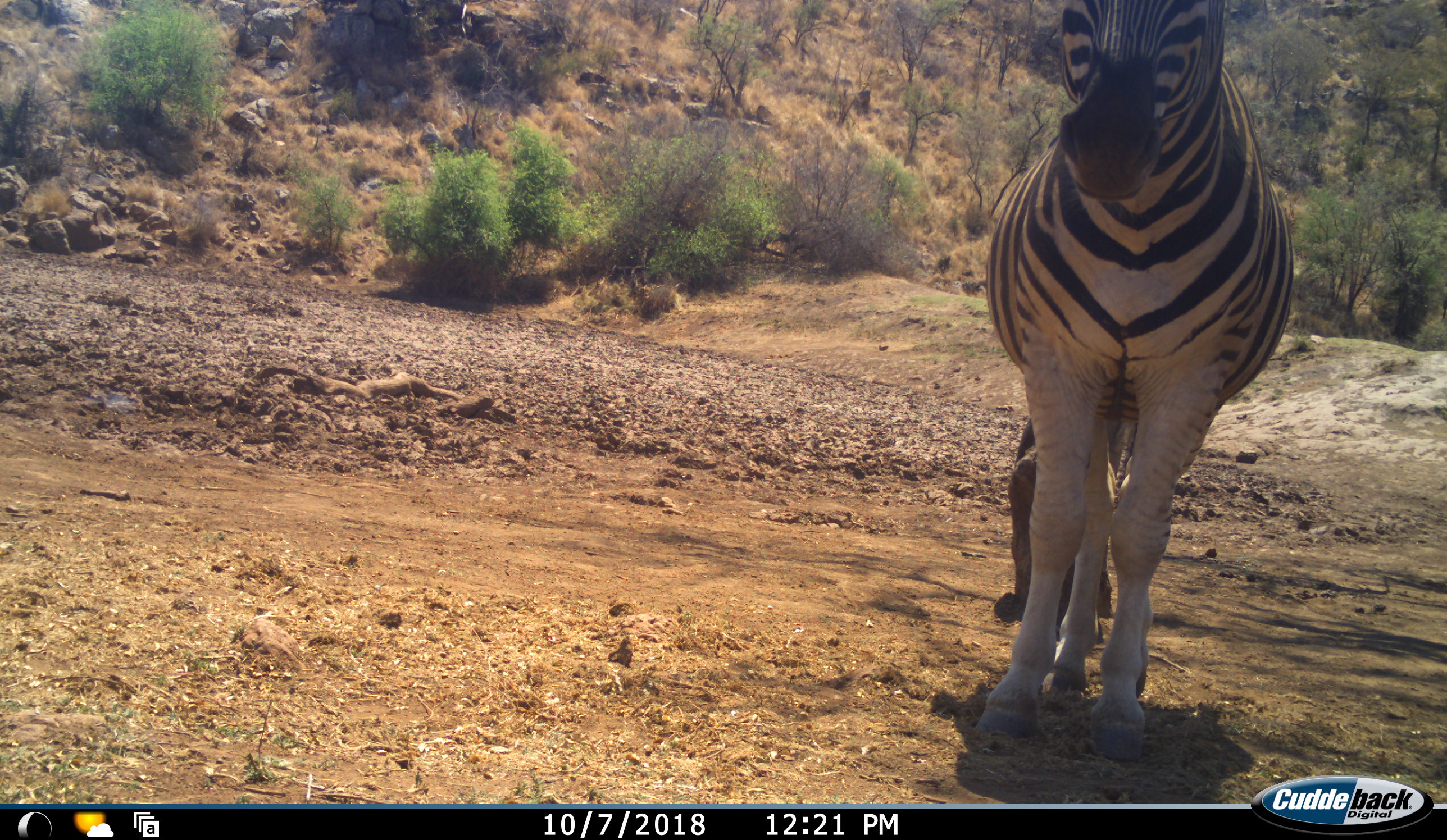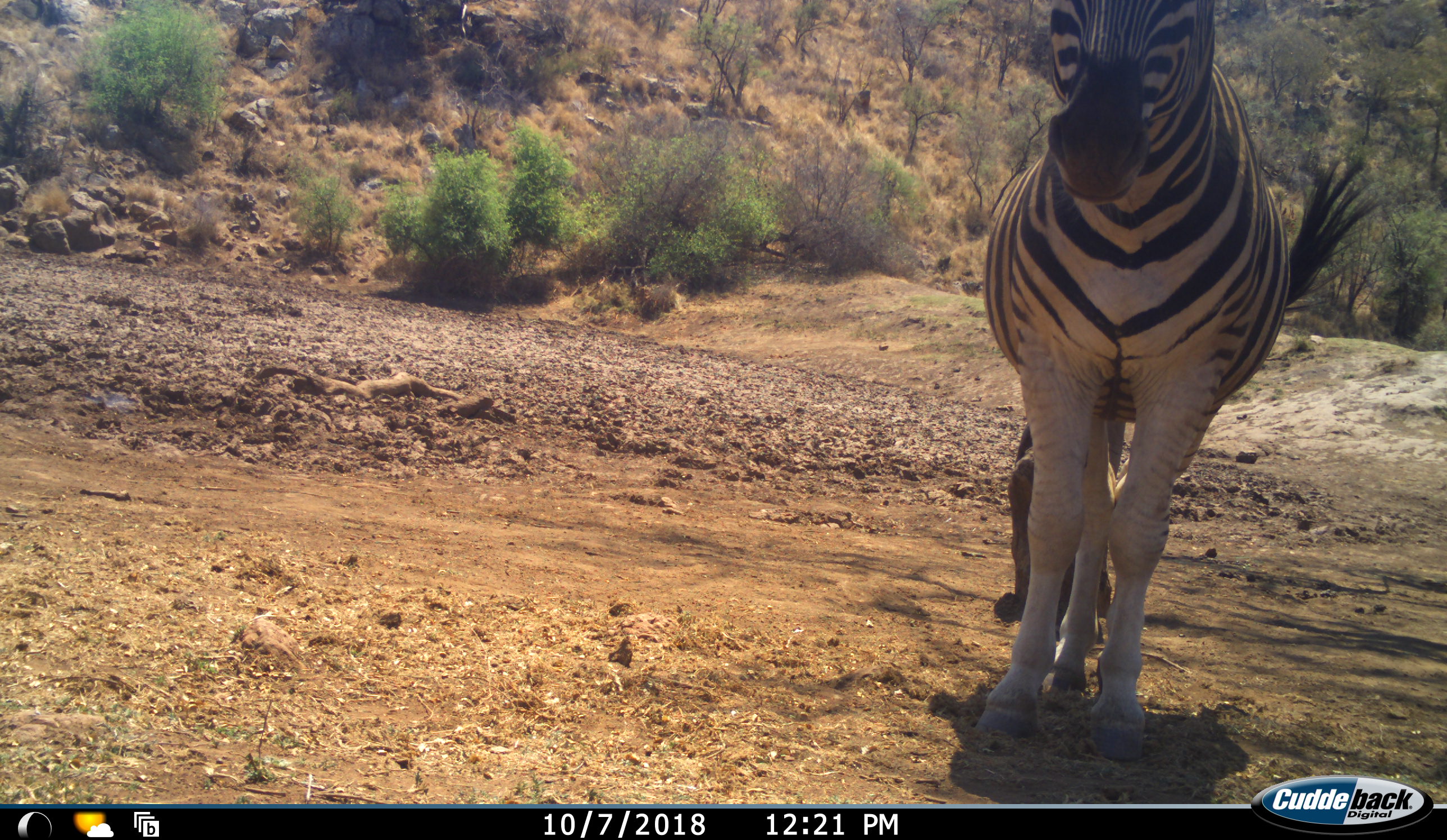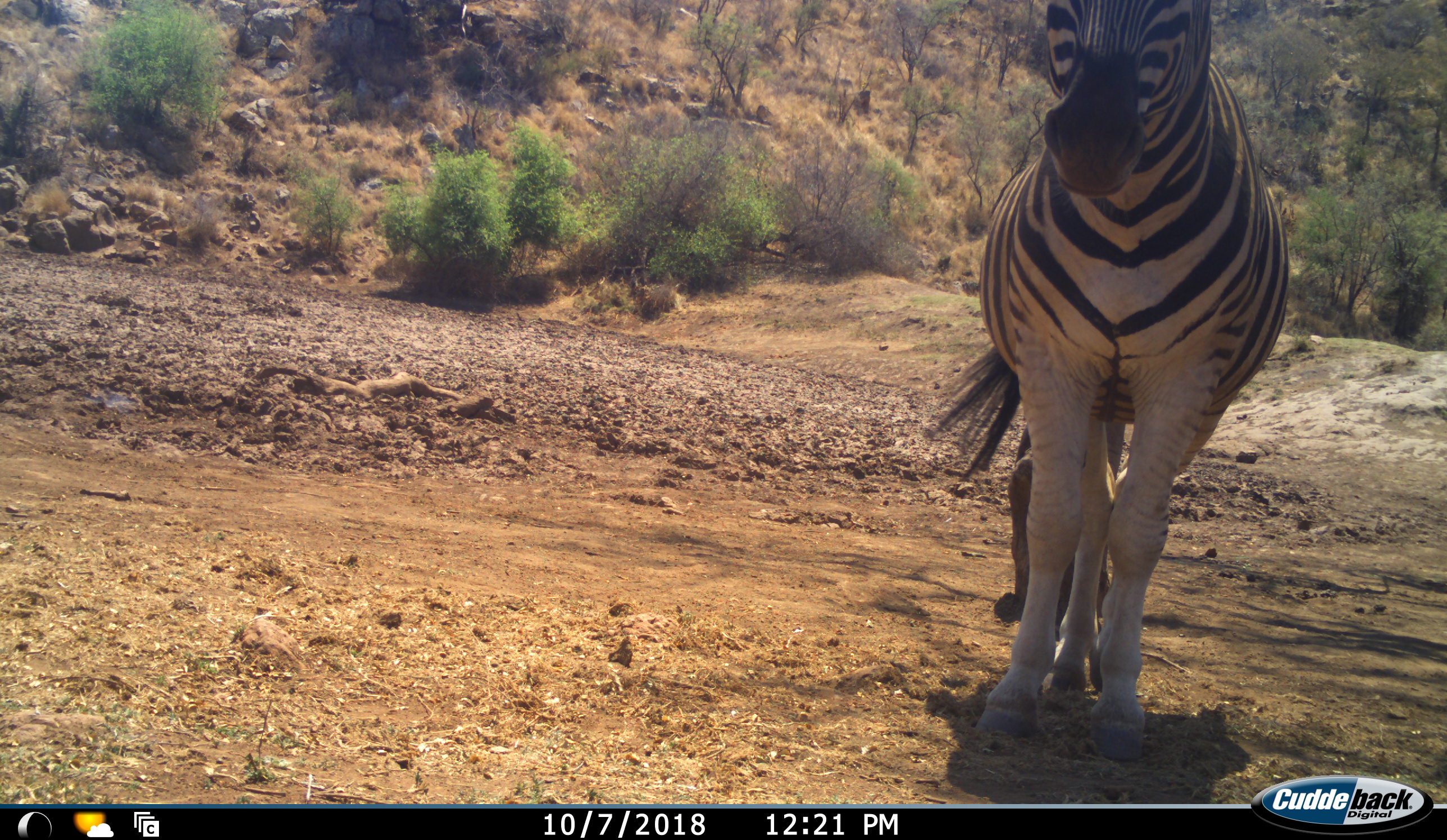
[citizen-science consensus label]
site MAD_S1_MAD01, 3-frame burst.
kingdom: Animalia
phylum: Chordata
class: Mammalia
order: Perissodactyla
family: Equidae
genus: Equus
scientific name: Equus quagga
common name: plains zebra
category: zebraplains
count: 1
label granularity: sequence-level